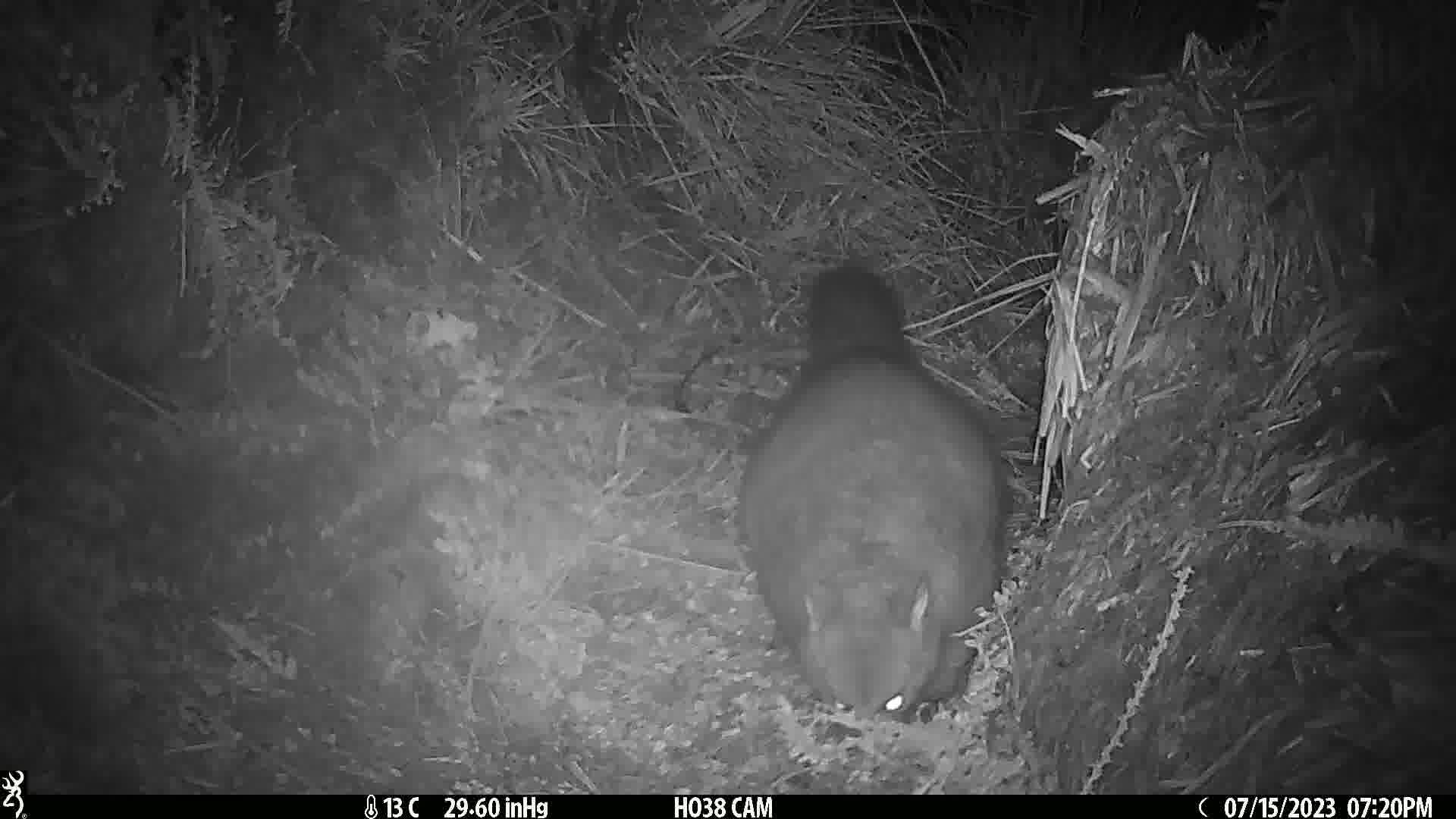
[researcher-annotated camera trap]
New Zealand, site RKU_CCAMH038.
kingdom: Animalia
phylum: Chordata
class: Mammalia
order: Diprotodontia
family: Phalangeridae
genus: Trichosurus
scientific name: Trichosurus vulpecula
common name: common brushtail possum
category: possum